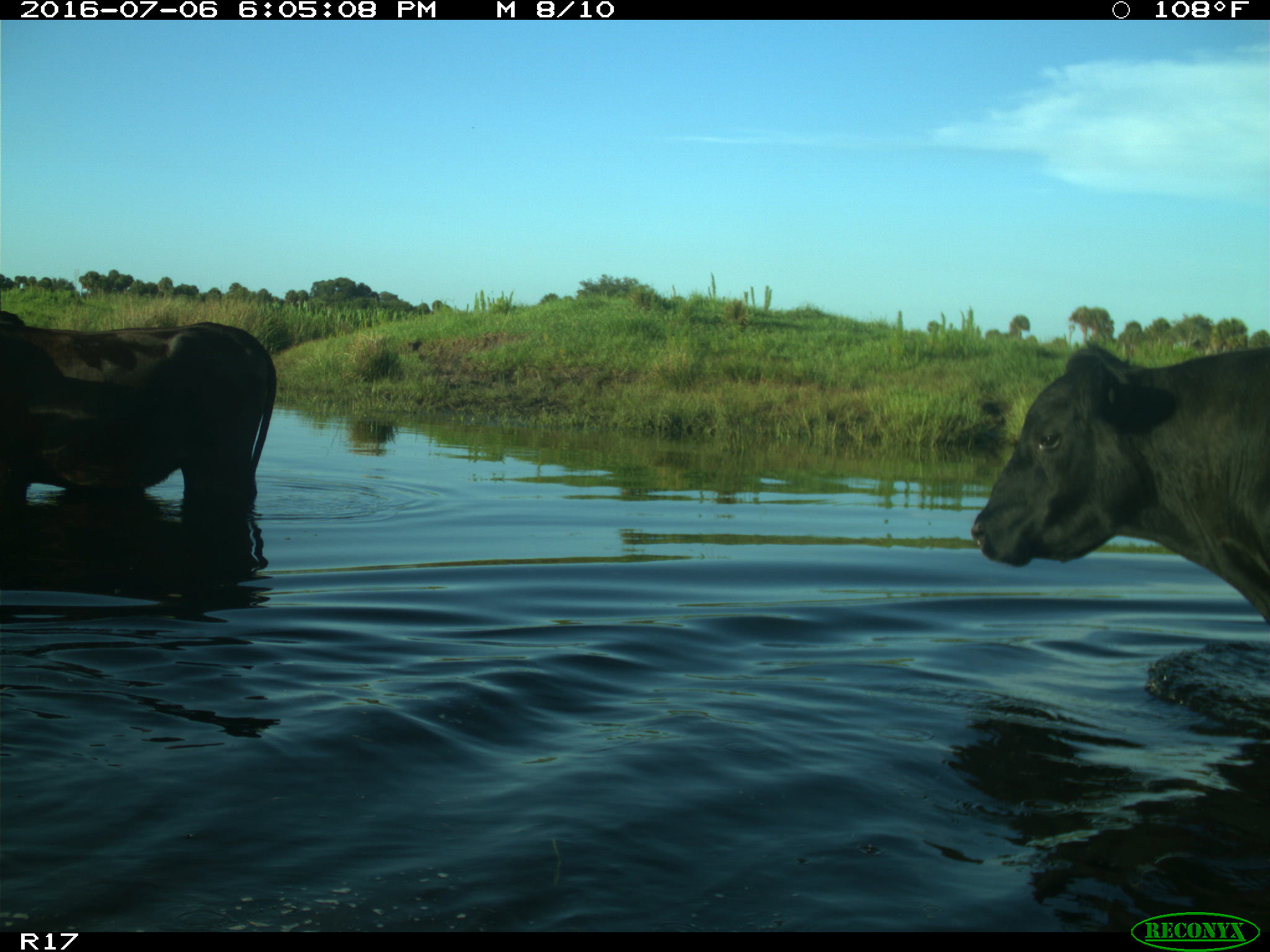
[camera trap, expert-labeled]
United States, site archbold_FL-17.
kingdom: Animalia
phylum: Chordata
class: Mammalia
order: Artiodactyla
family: Bovidae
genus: Bos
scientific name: Bos taurus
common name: domestic cow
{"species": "Bos taurus (domestic cow)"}